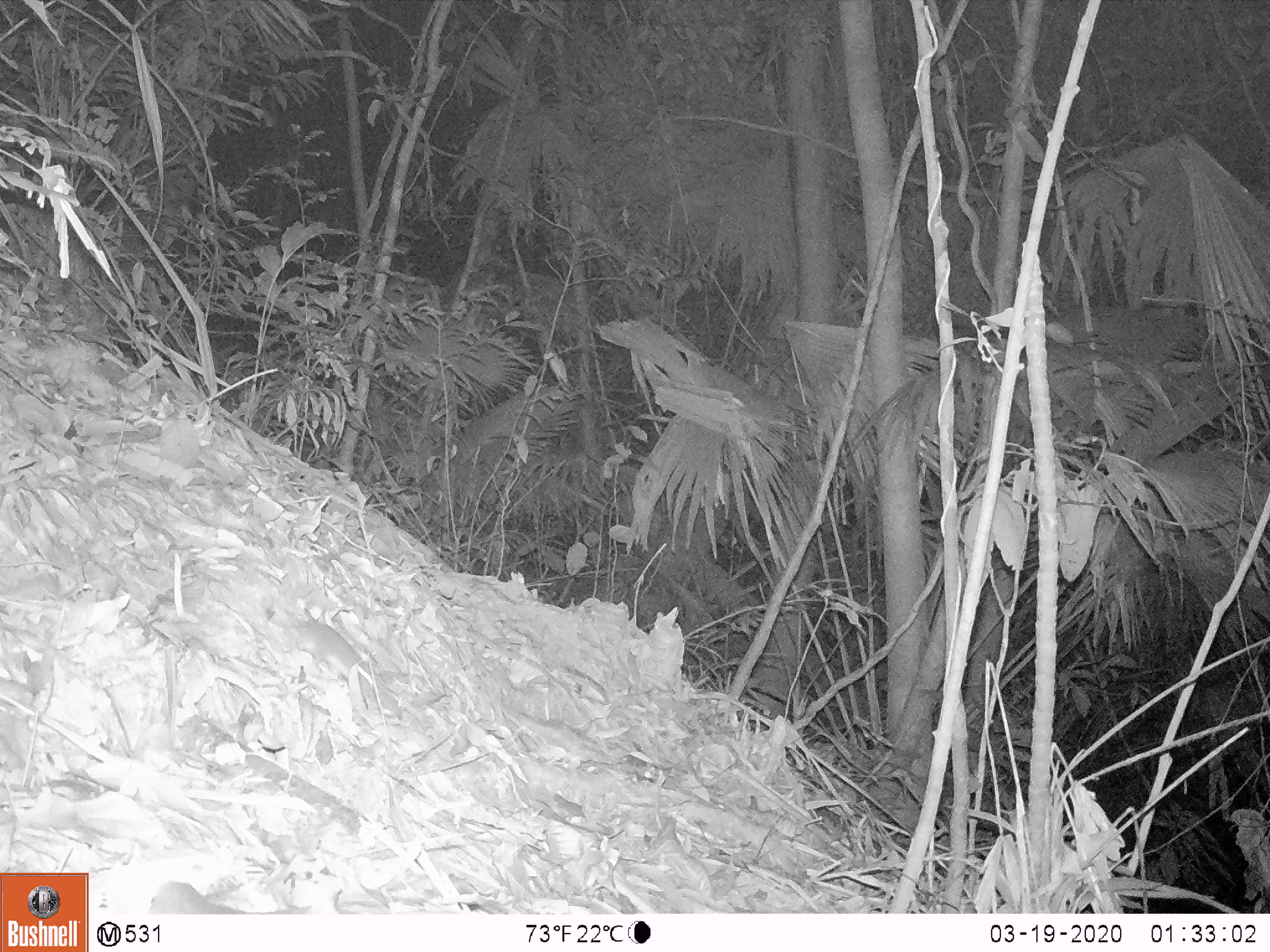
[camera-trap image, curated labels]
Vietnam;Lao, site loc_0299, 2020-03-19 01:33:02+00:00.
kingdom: Animalia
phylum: Chordata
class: Mammalia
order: Rodentia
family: Muridae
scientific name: Muridae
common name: old-world mice and rats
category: unidentified murid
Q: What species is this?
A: Unidentified murid (old-world mice and rats) (Muridae).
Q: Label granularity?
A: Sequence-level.